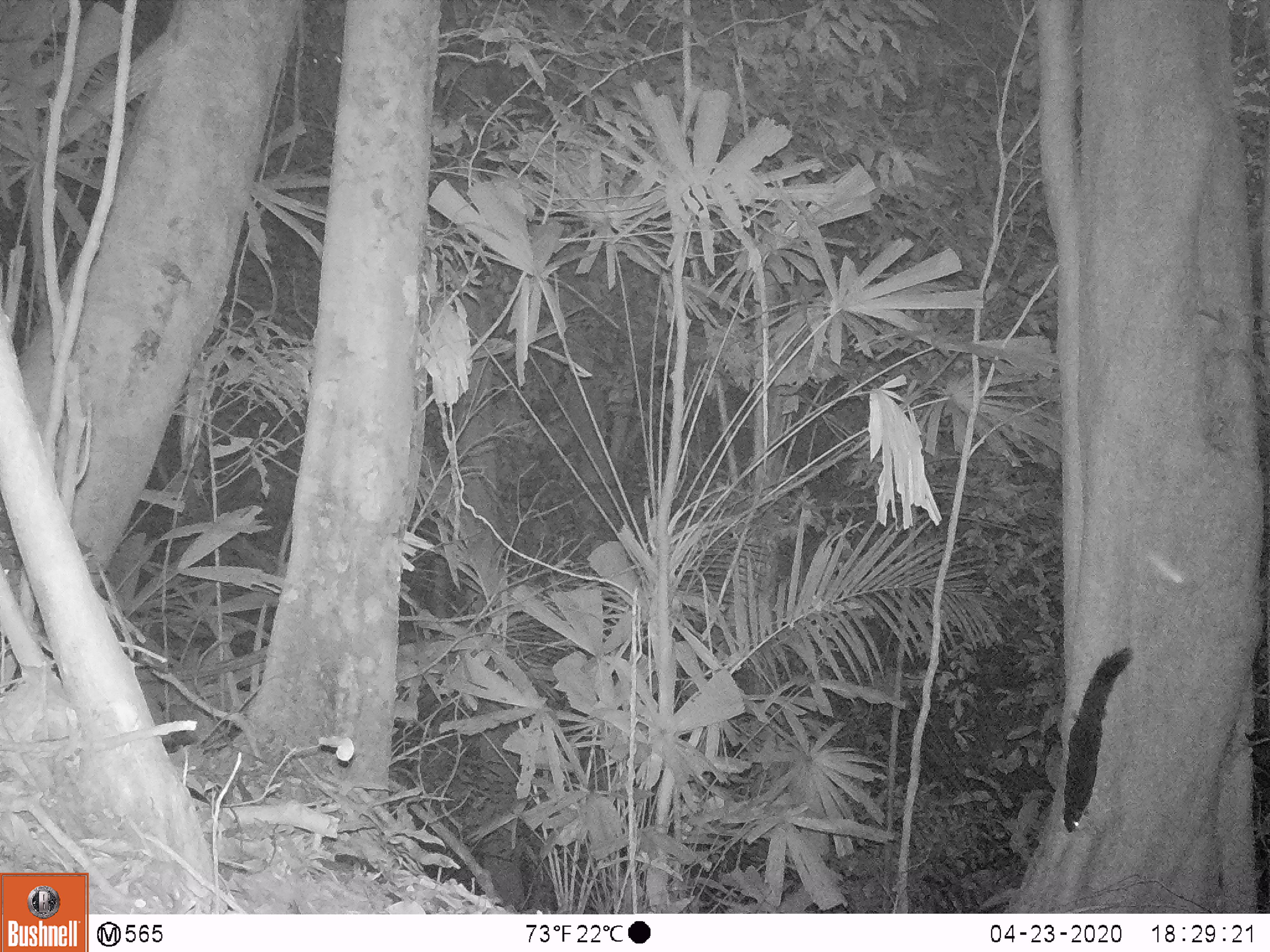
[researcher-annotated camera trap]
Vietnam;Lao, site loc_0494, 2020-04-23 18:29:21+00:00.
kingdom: Animalia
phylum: Chordata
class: Mammalia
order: Rodentia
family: Sciuridae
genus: Callosciurus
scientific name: Callosciurus erythraeus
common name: pallas's squirrel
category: pallass squirrel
Pallass squirrel (pallas's squirrel) (Callosciurus erythraeus). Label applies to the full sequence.